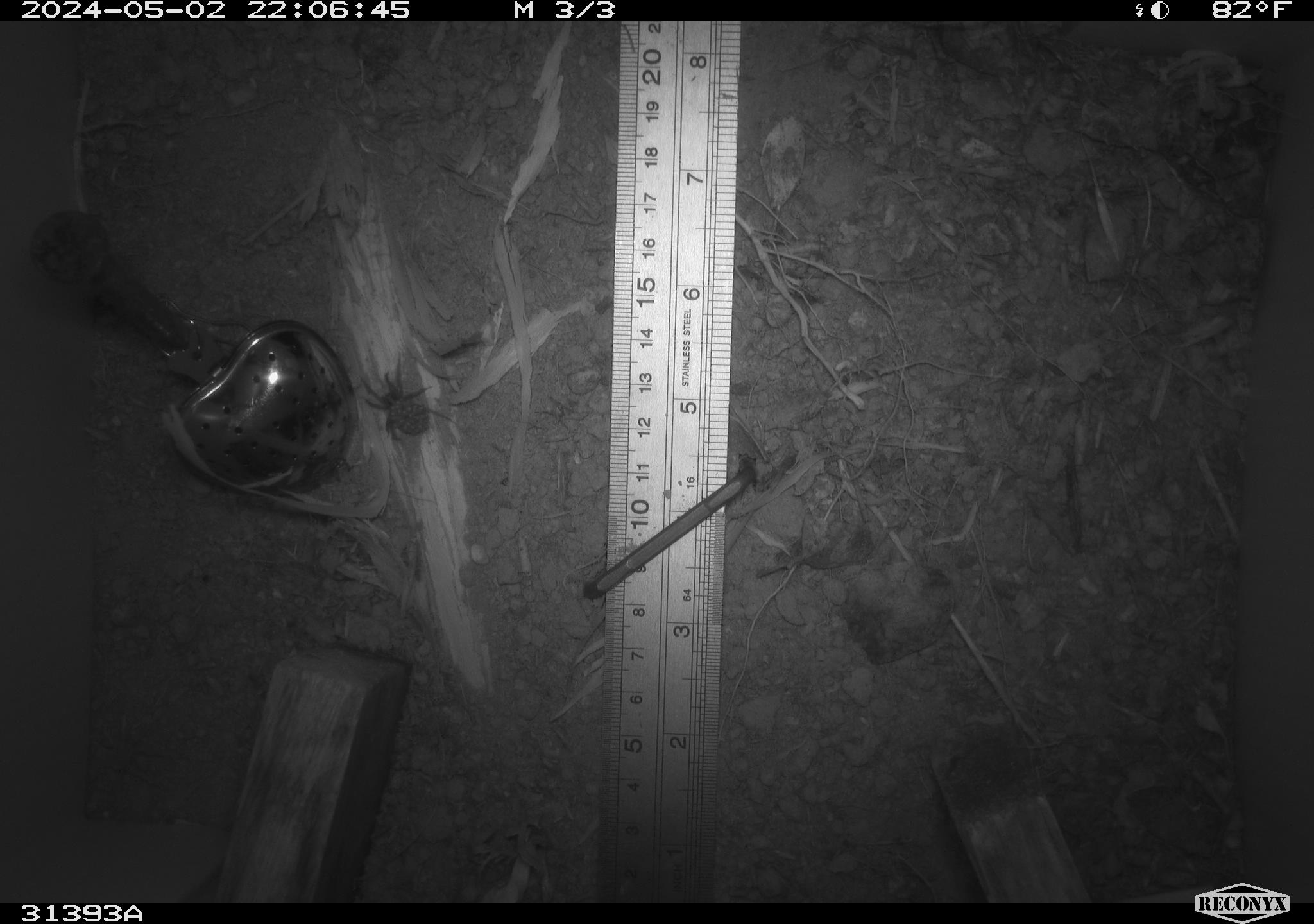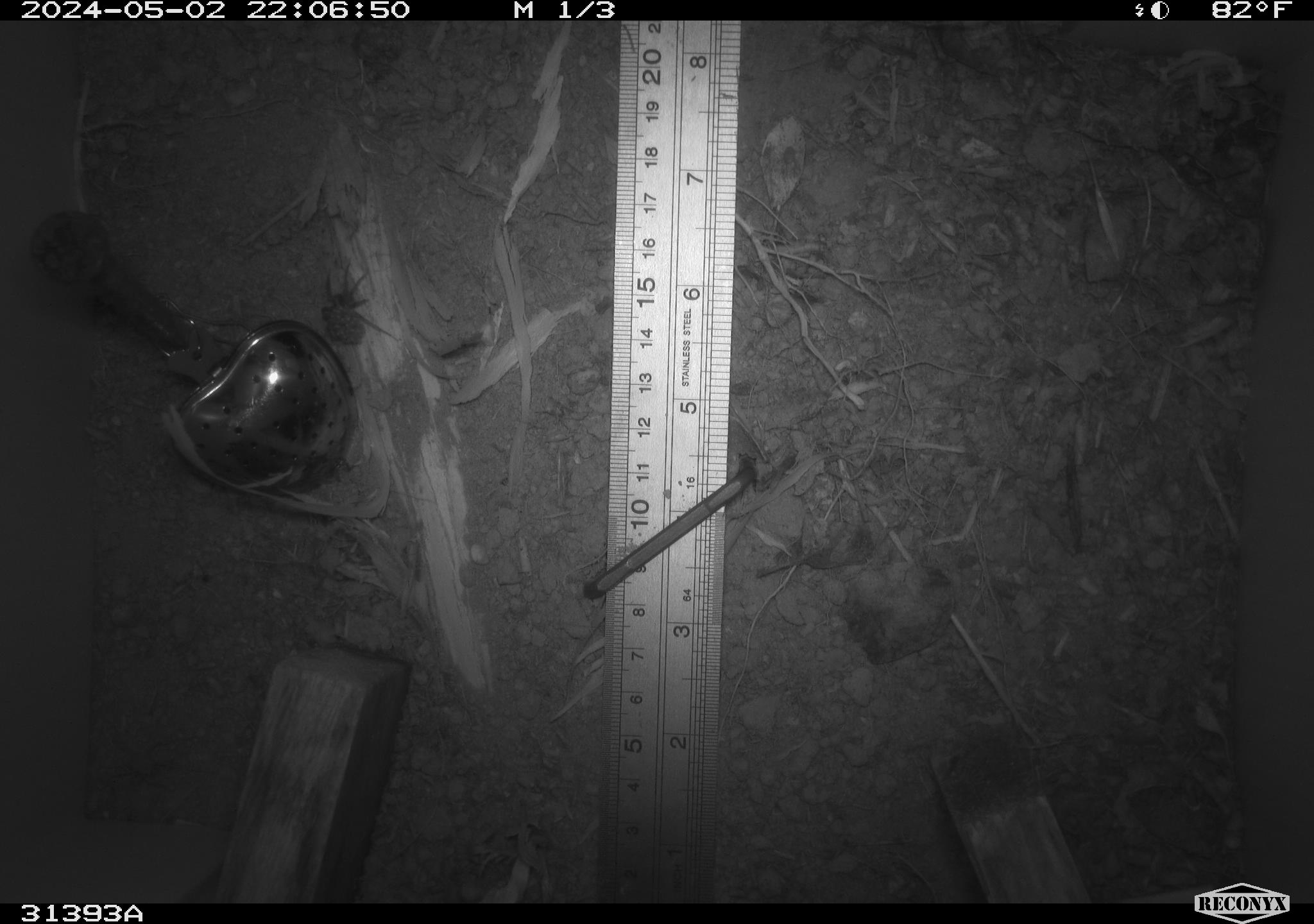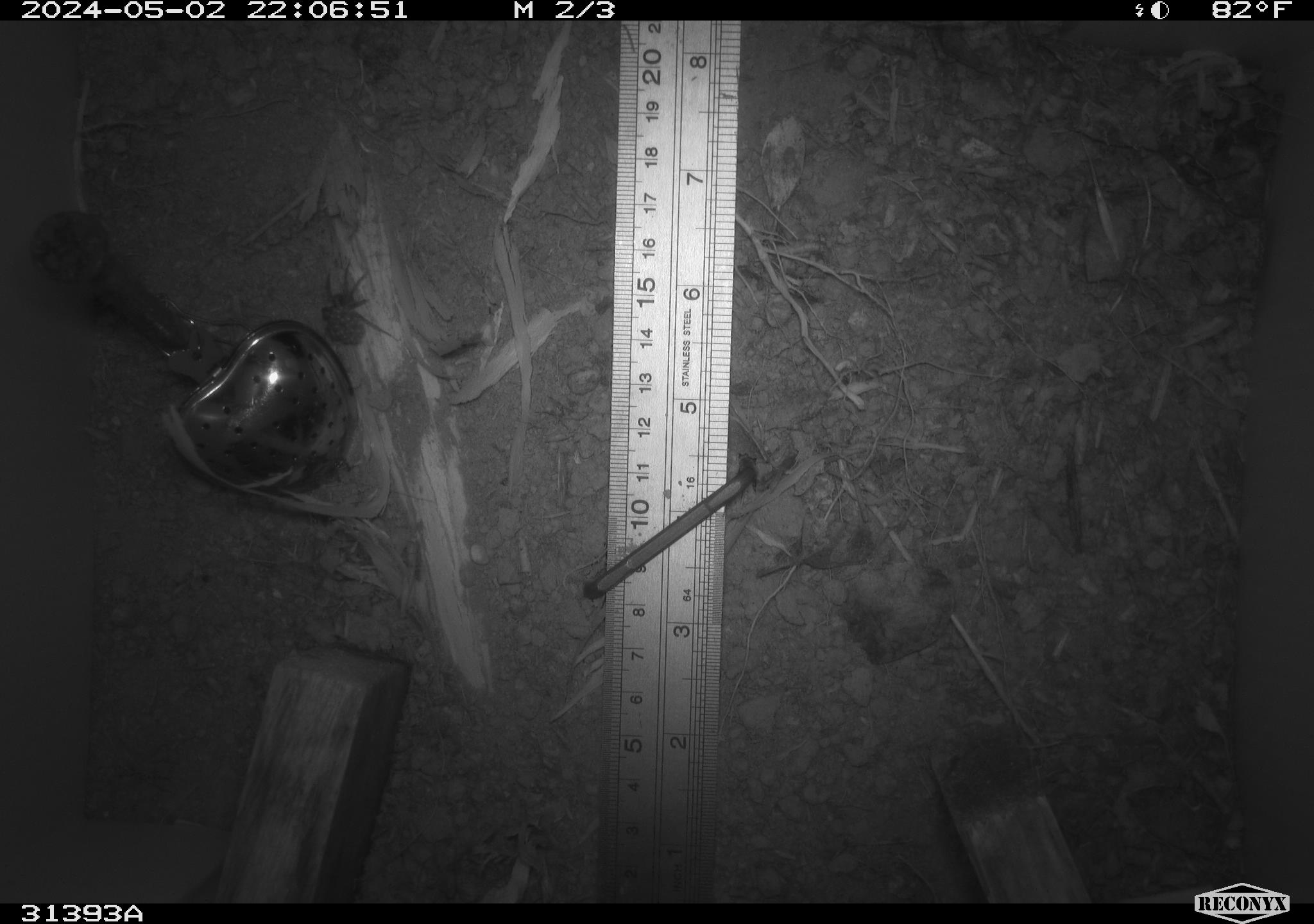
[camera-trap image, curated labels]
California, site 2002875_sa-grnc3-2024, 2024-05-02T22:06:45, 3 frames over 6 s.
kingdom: Animalia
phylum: Arthropoda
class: Insecta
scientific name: Insecta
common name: insect